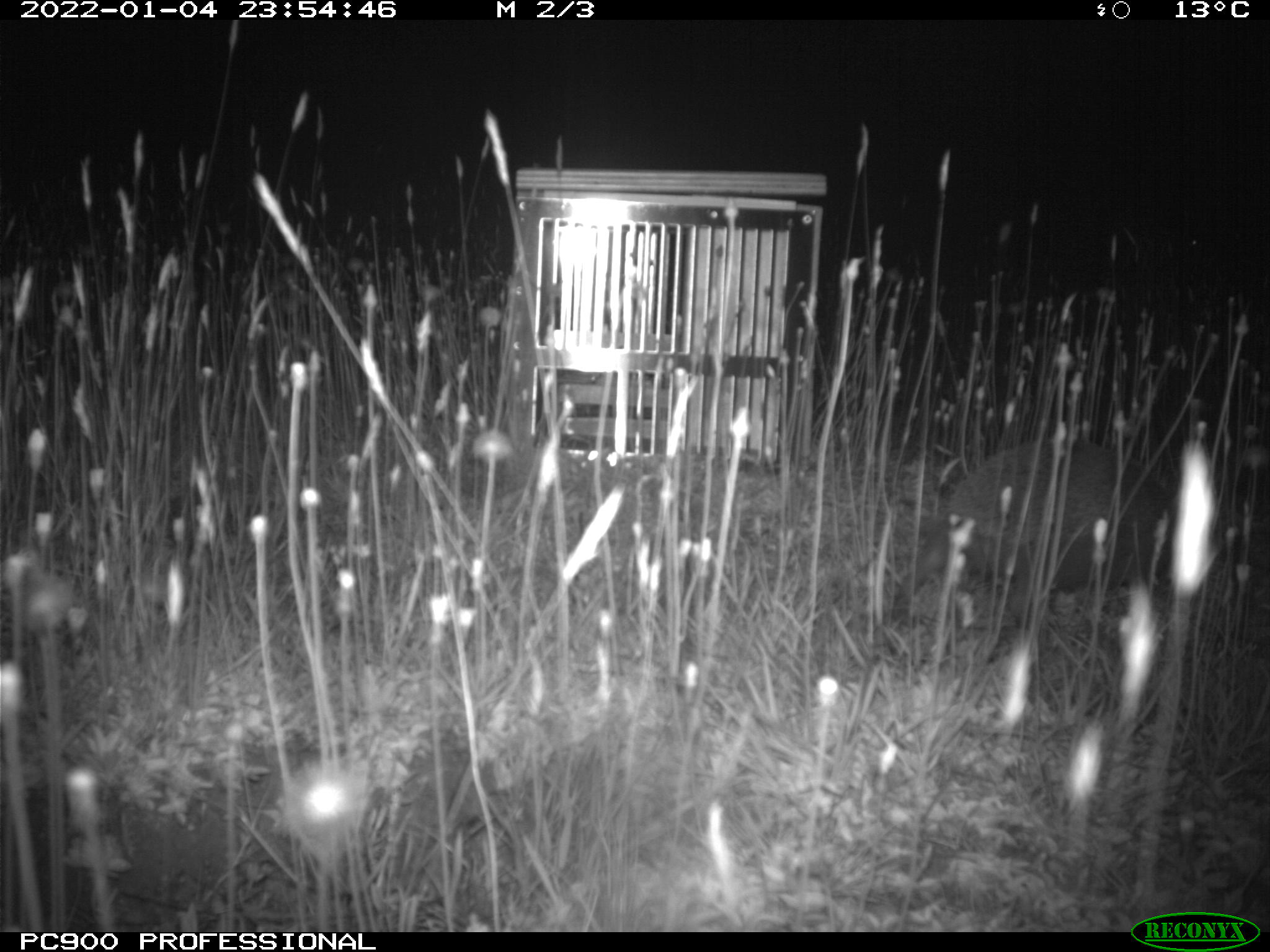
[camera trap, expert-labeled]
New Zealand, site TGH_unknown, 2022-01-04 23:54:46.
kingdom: Animalia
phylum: Chordata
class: Mammalia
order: Eulipotyphla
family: Erinaceidae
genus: Erinaceus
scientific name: Erinaceus europaeus europaeus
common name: european hedgehog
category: hedgehog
Hedgehog (european hedgehog) (Erinaceus europaeus europaeus).